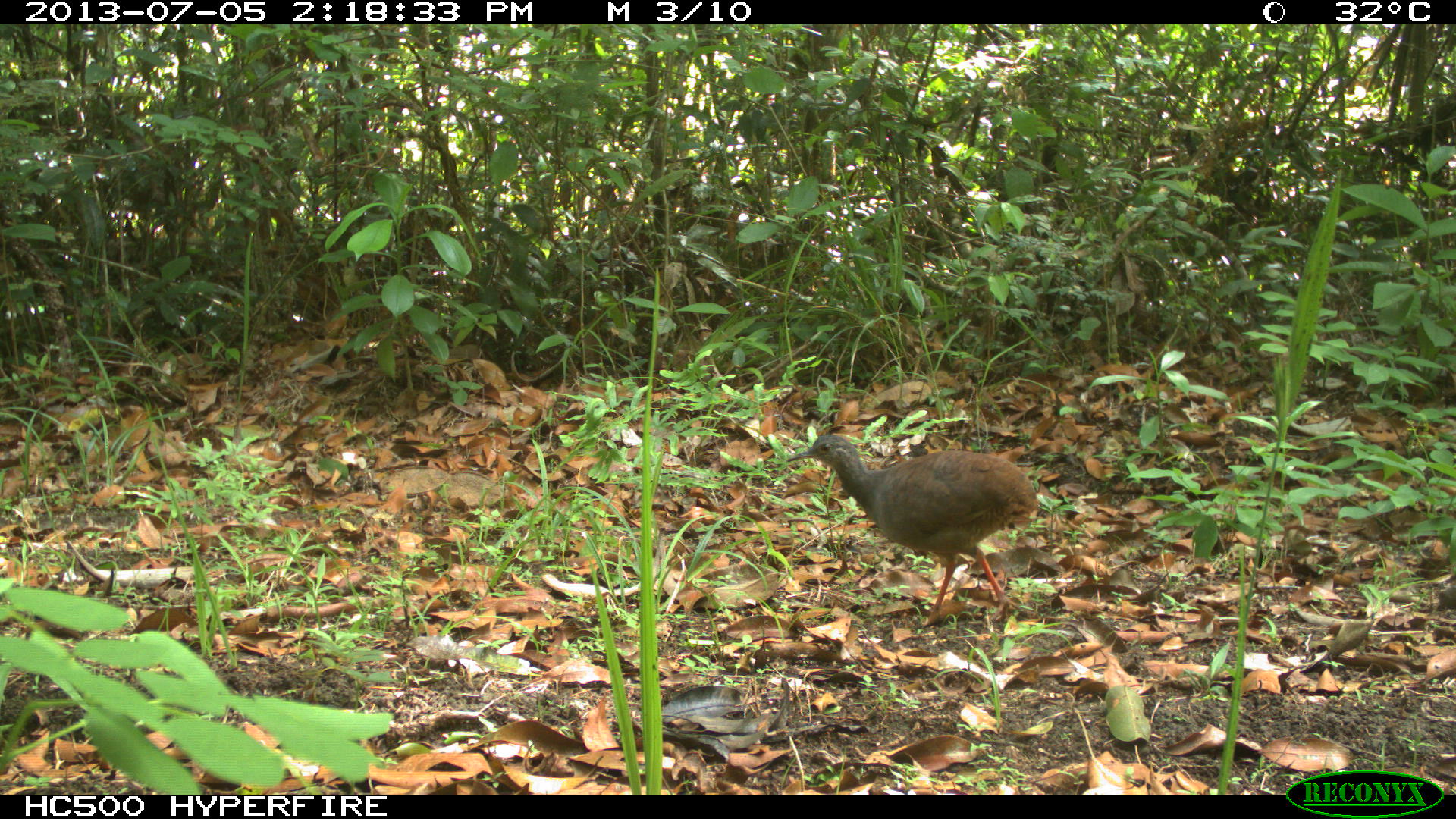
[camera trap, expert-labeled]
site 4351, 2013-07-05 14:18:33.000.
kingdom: Animalia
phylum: Chordata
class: Aves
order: Tinamiformes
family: Tinamidae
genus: Tinamus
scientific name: Tinamus major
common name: great tinamou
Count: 1.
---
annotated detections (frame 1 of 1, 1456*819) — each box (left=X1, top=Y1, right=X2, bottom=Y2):
tinamus major: (left=794, top=432, right=1039, bottom=623)